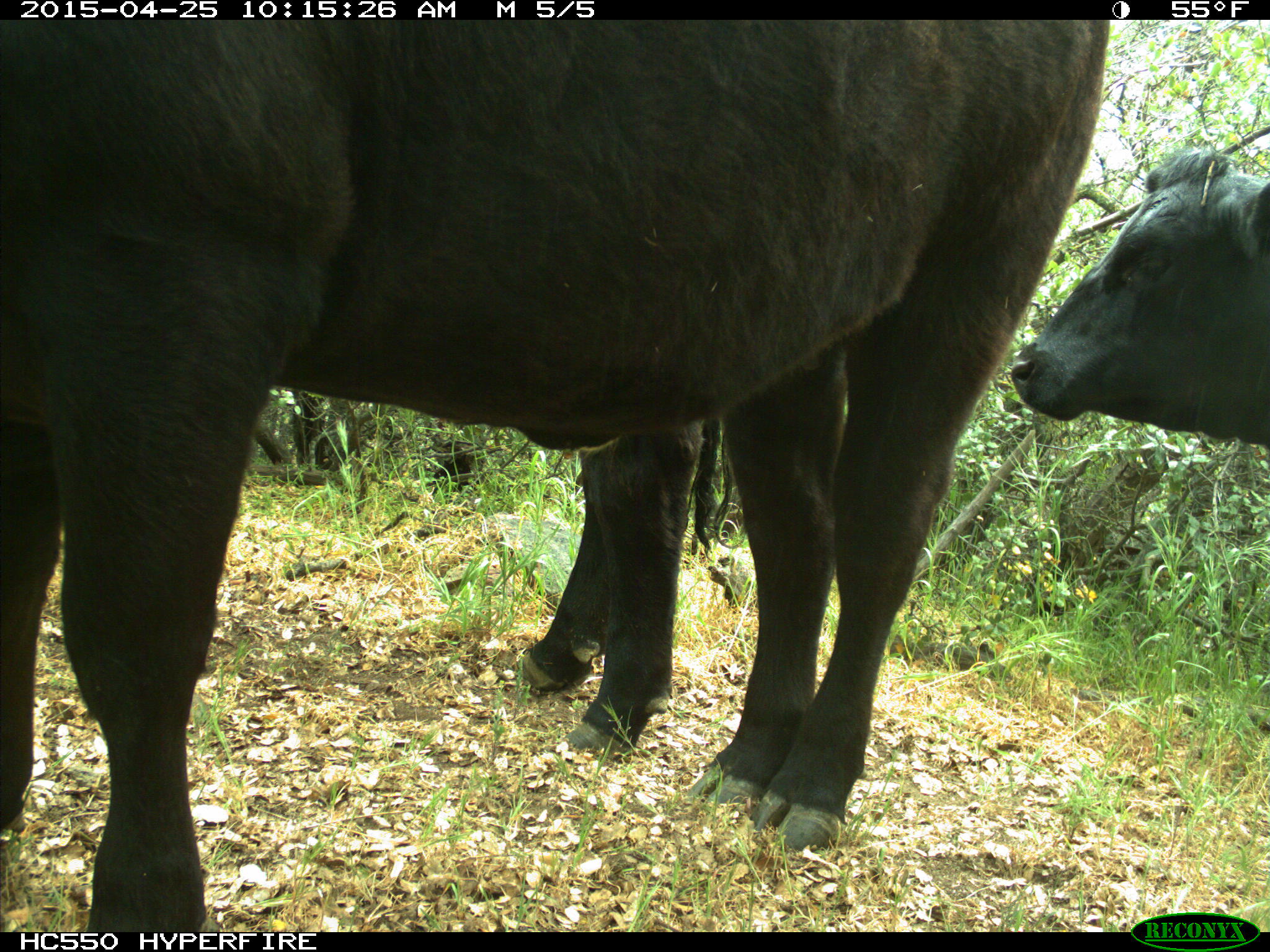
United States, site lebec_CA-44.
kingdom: Animalia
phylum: Chordata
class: Mammalia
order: Artiodactyla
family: Suidae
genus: Sus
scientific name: Sus scrofa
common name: wild boar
Sus scrofa (wild boar).